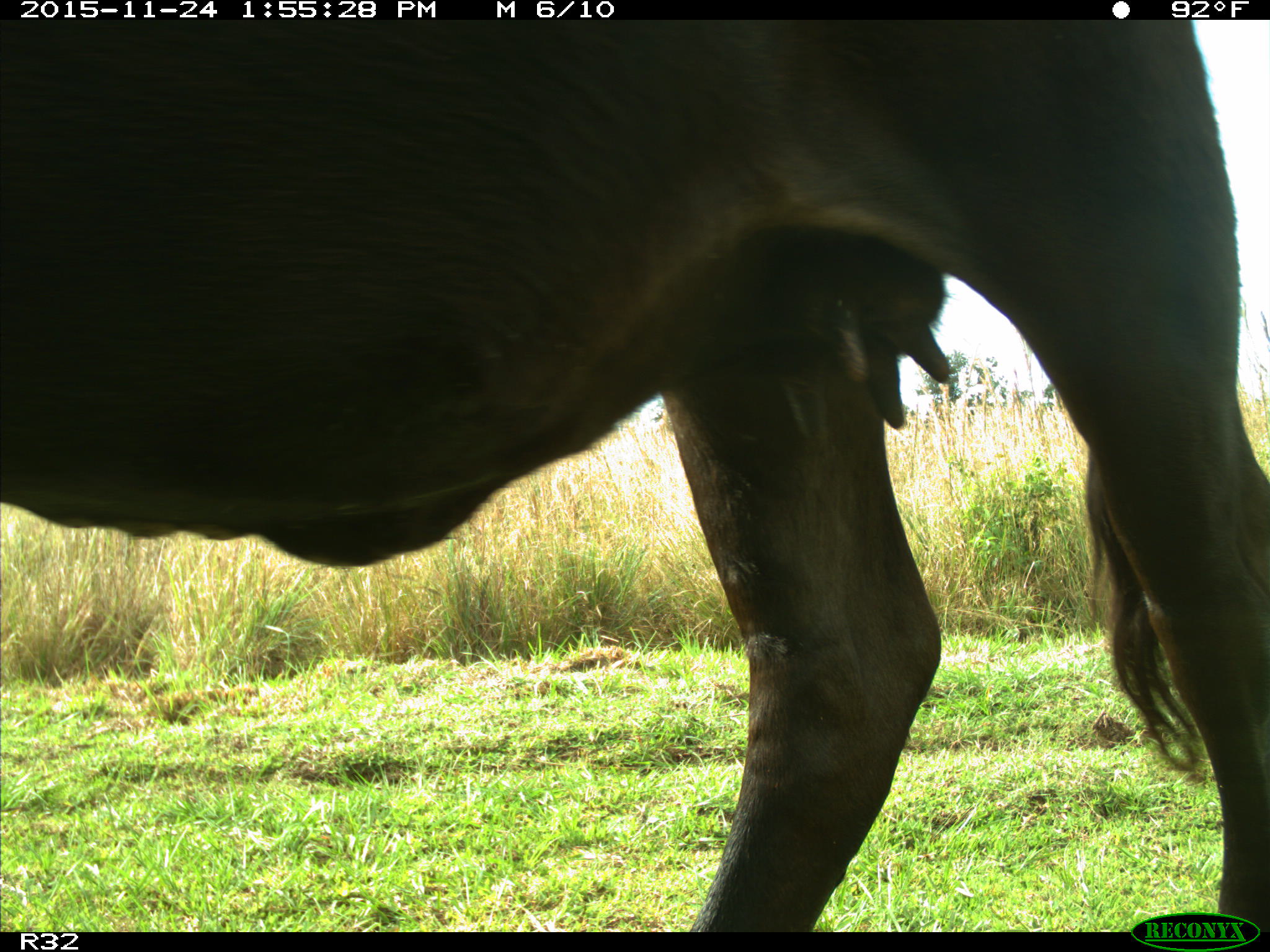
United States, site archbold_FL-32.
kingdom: Animalia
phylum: Chordata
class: Mammalia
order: Artiodactyla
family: Bovidae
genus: Bos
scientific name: Bos taurus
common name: domestic cow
Bos taurus (domestic cow).